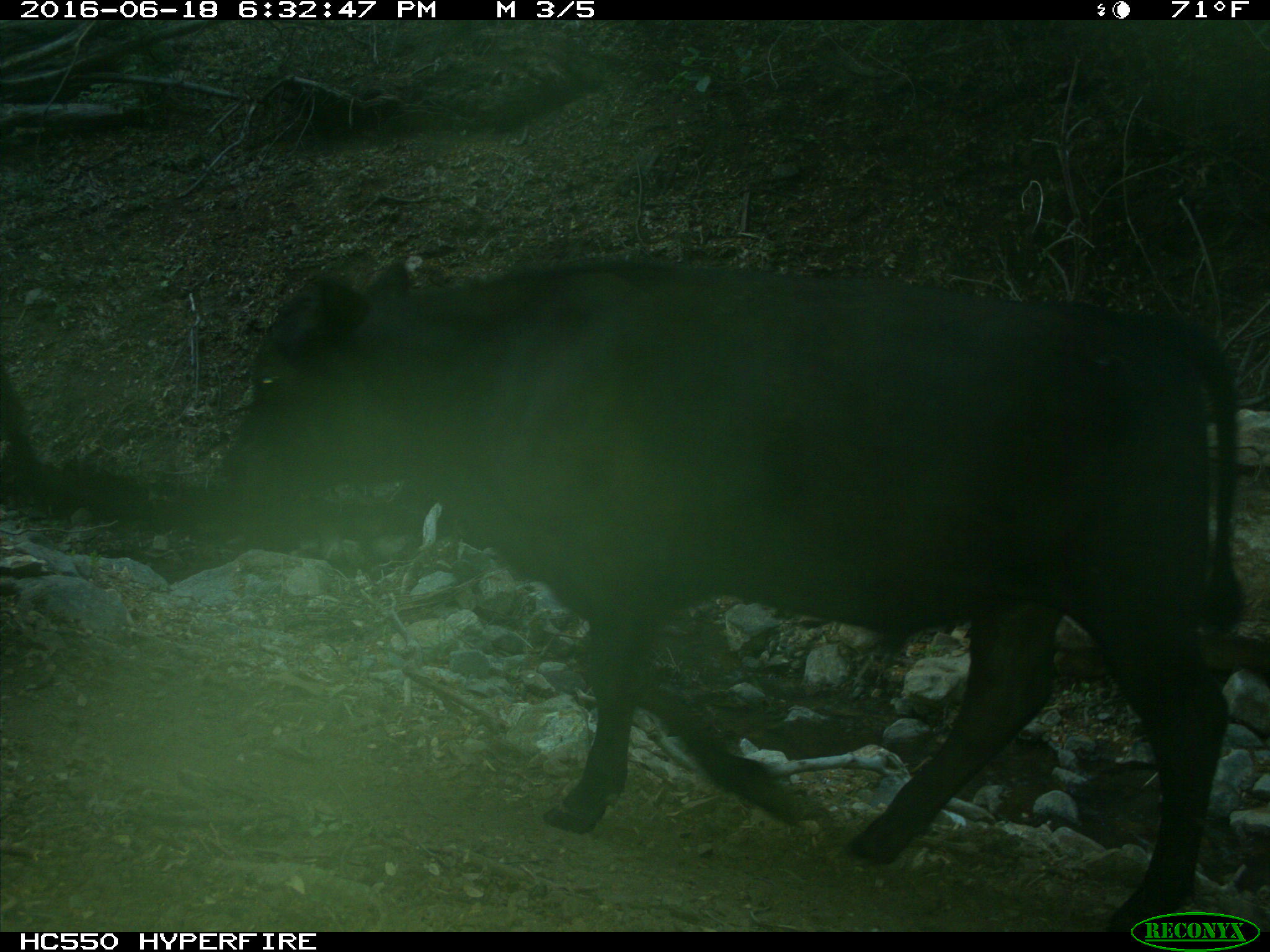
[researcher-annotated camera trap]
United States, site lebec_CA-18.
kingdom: Animalia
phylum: Chordata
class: Mammalia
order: Artiodactyla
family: Bovidae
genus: Bos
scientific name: Bos taurus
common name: domestic cow